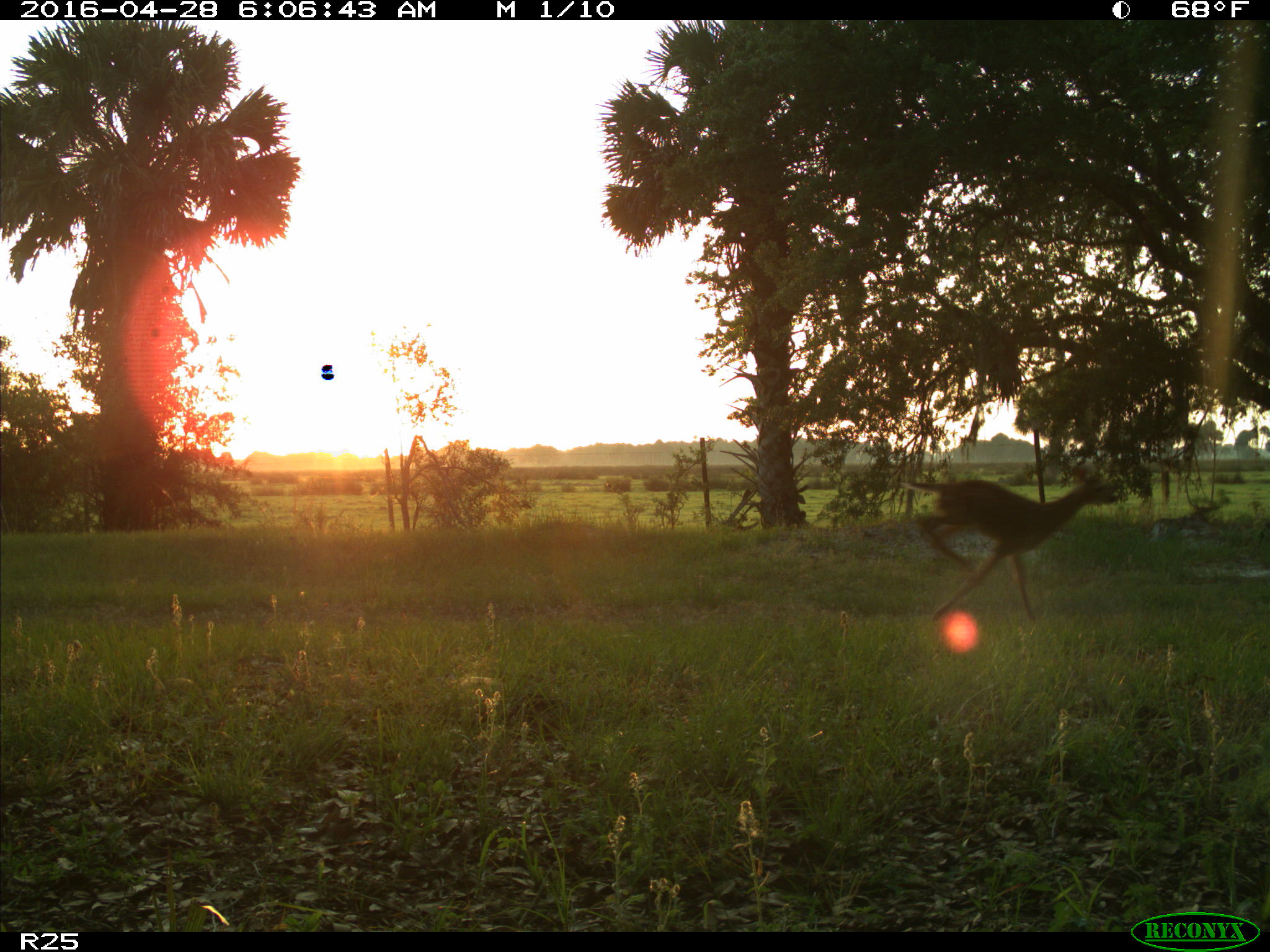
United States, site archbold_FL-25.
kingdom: Animalia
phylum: Chordata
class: Mammalia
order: Artiodactyla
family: Cervidae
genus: Odocoileus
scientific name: Odocoileus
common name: deer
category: unidentified deer